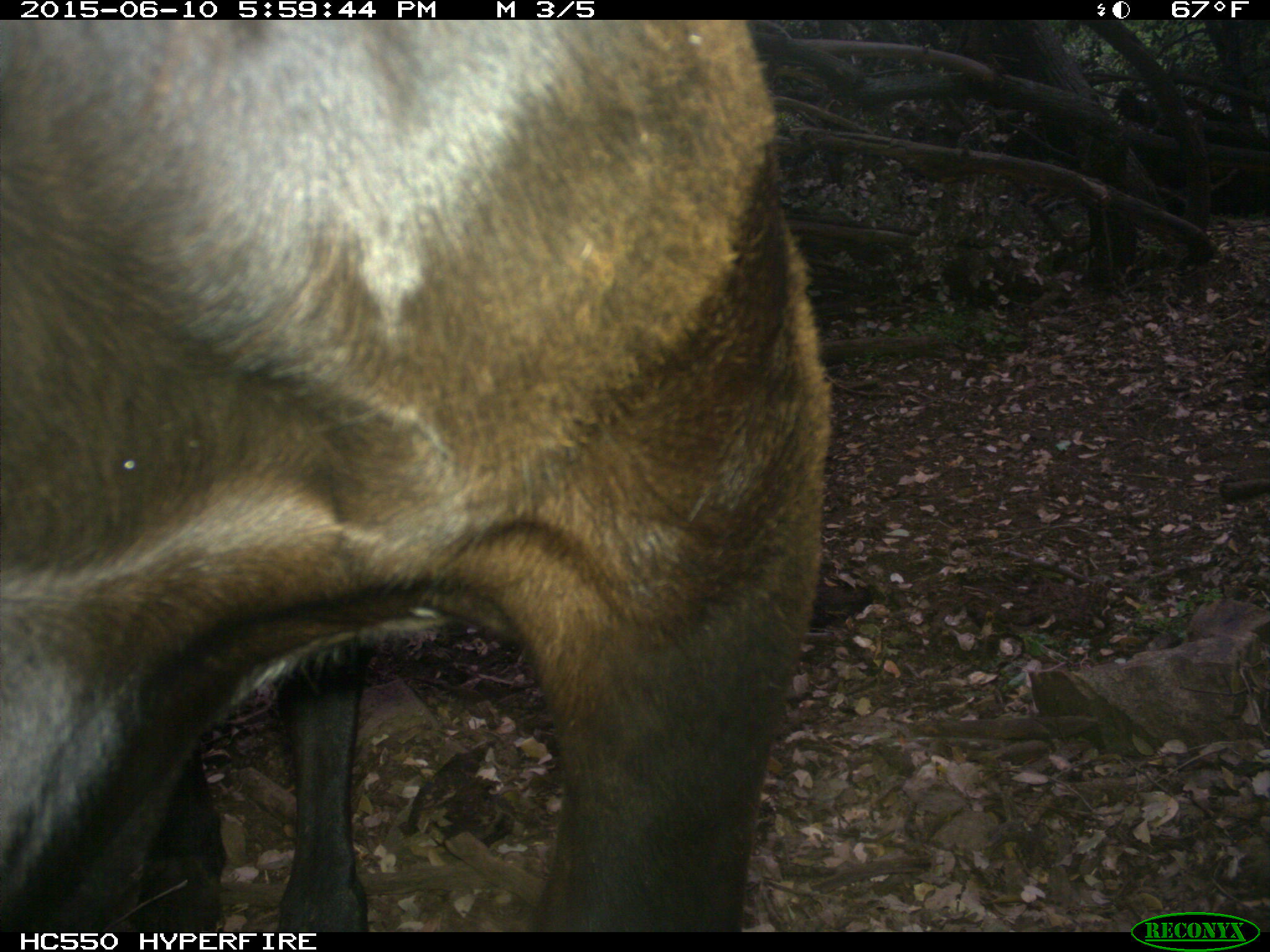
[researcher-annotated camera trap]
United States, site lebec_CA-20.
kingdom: Animalia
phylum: Chordata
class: Mammalia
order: Artiodactyla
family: Bovidae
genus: Bos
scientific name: Bos taurus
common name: domestic cow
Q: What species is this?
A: Bos taurus (domestic cow).